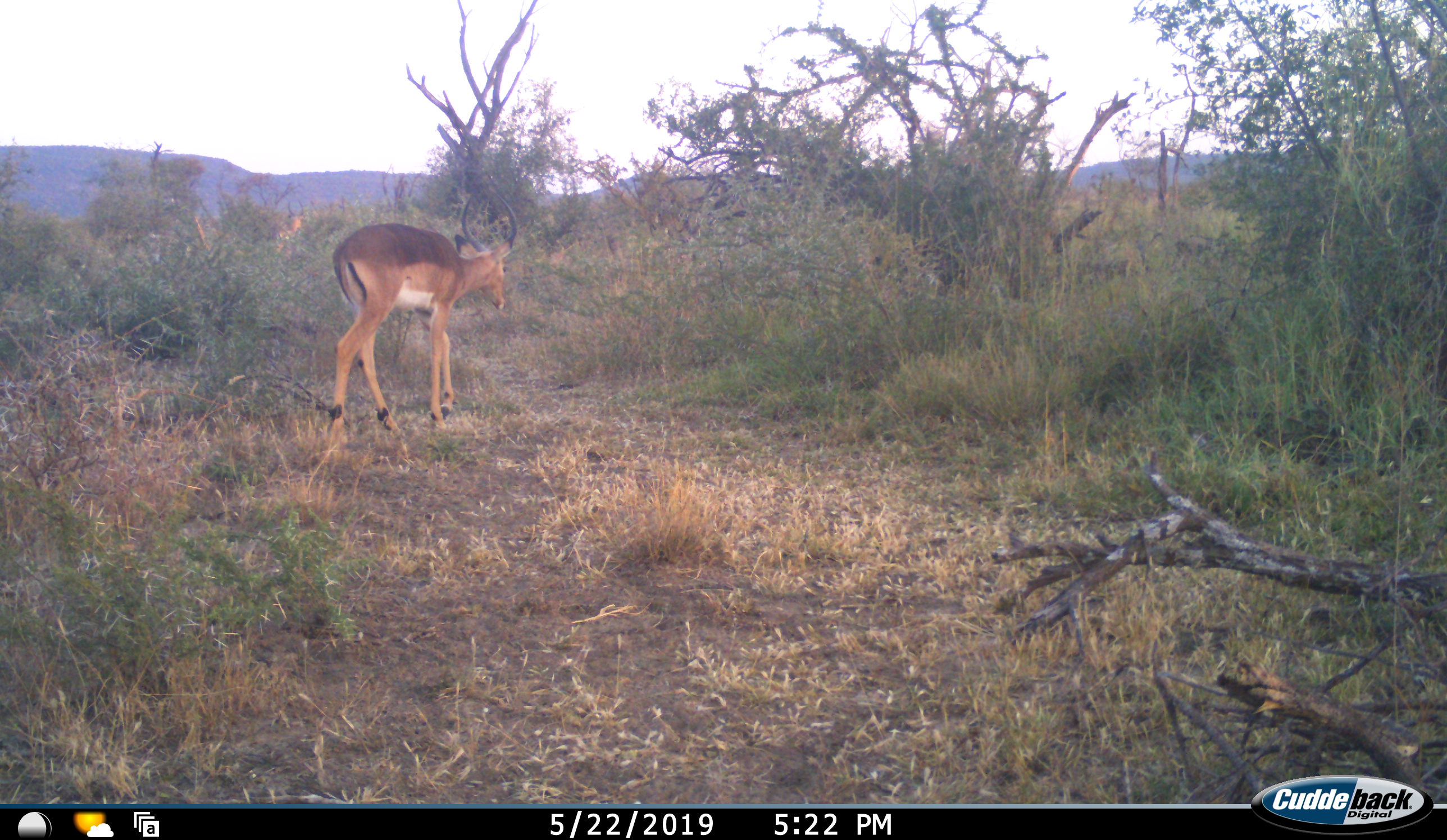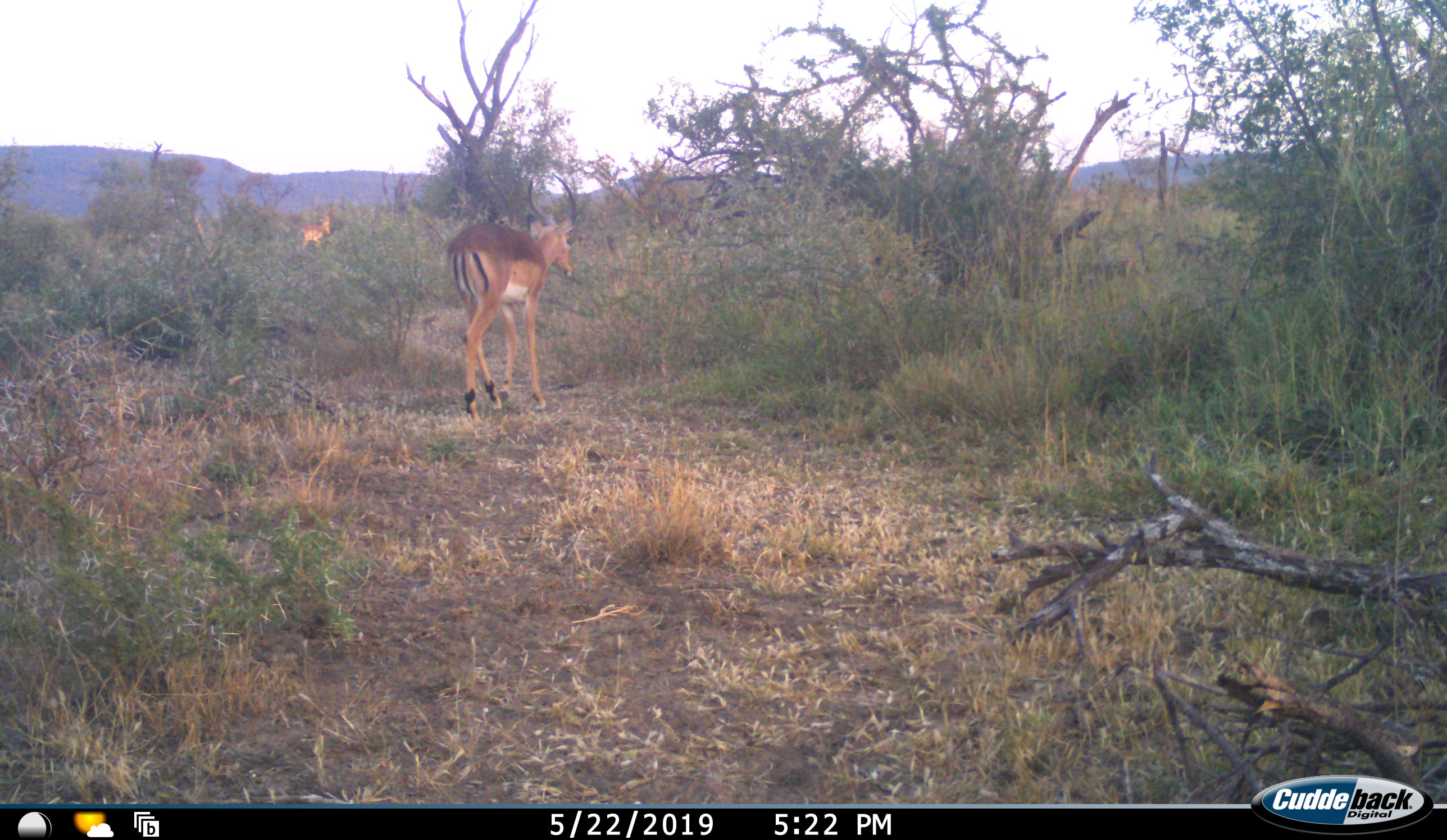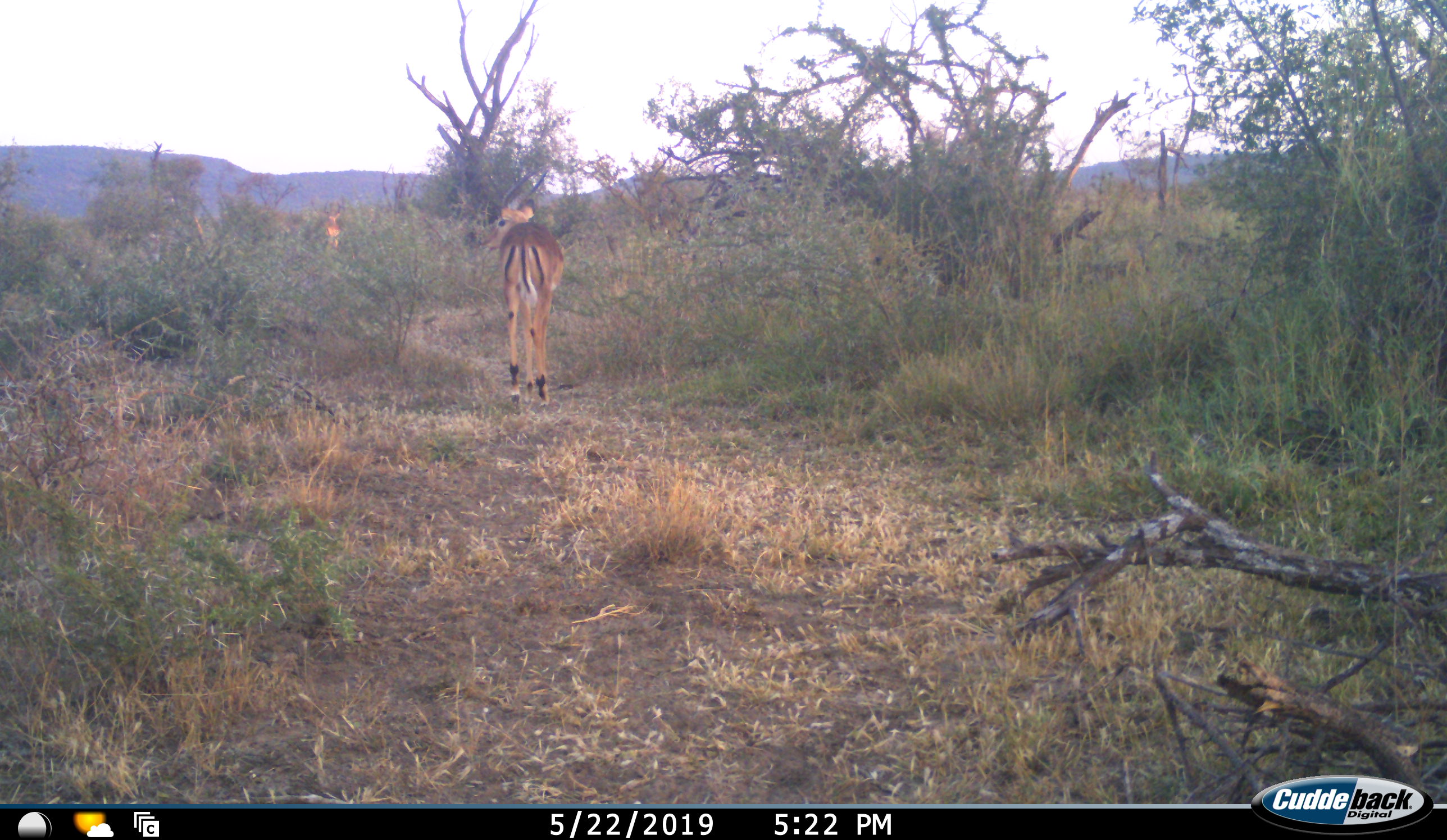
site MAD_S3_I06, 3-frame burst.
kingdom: Animalia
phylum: Chordata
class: Mammalia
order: Artiodactyla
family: Bovidae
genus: Aepyceros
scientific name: Aepyceros melampus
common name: impala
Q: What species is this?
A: Impala (Aepyceros melampus).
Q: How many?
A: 2.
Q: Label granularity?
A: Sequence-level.